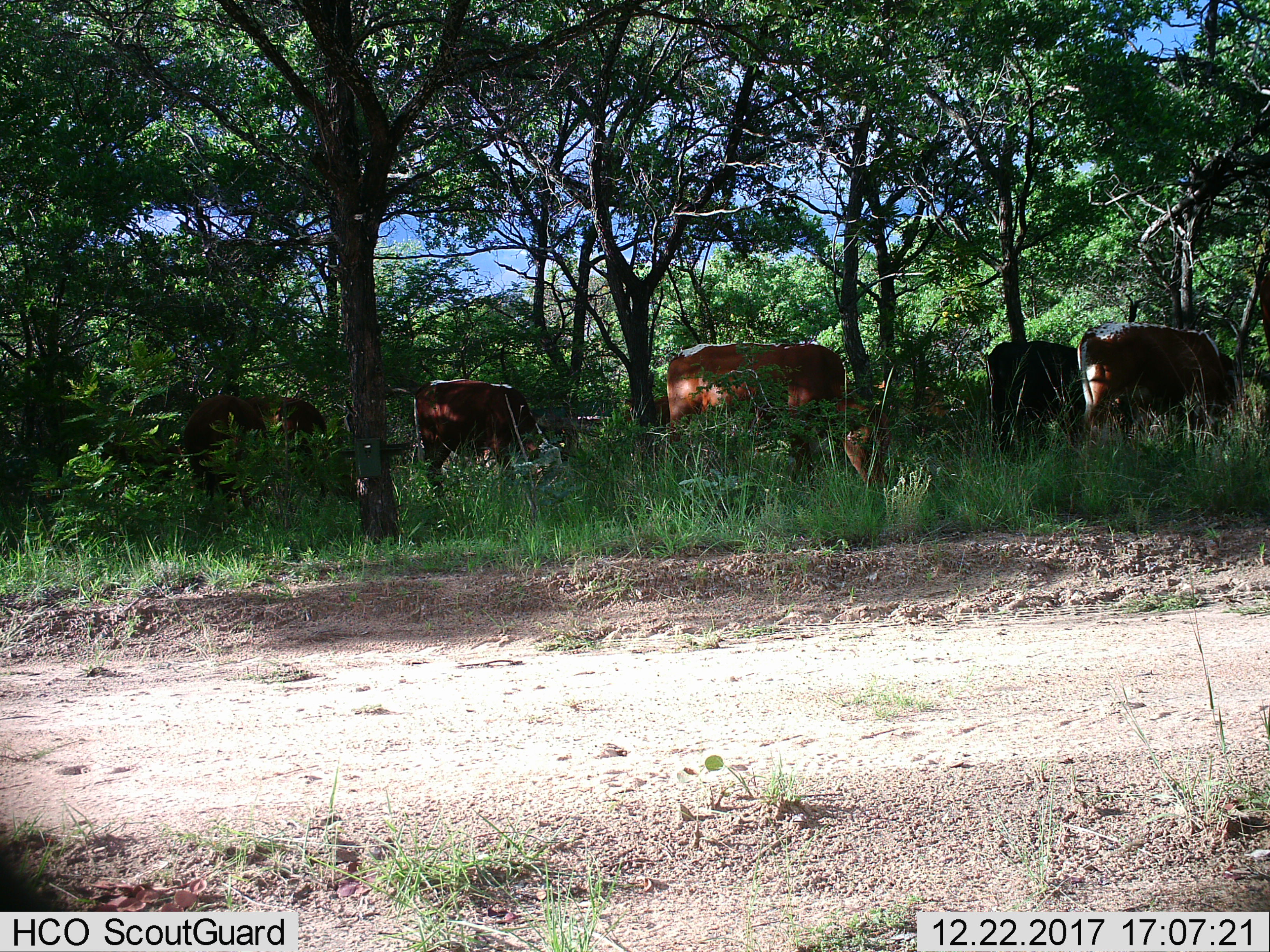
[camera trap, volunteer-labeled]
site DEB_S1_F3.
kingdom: Animalia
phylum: Chordata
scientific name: Vertebrata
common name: domestic animal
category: domesticanimal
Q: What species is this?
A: Domesticanimal (domestic animal) (Vertebrata).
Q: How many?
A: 5.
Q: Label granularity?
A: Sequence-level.